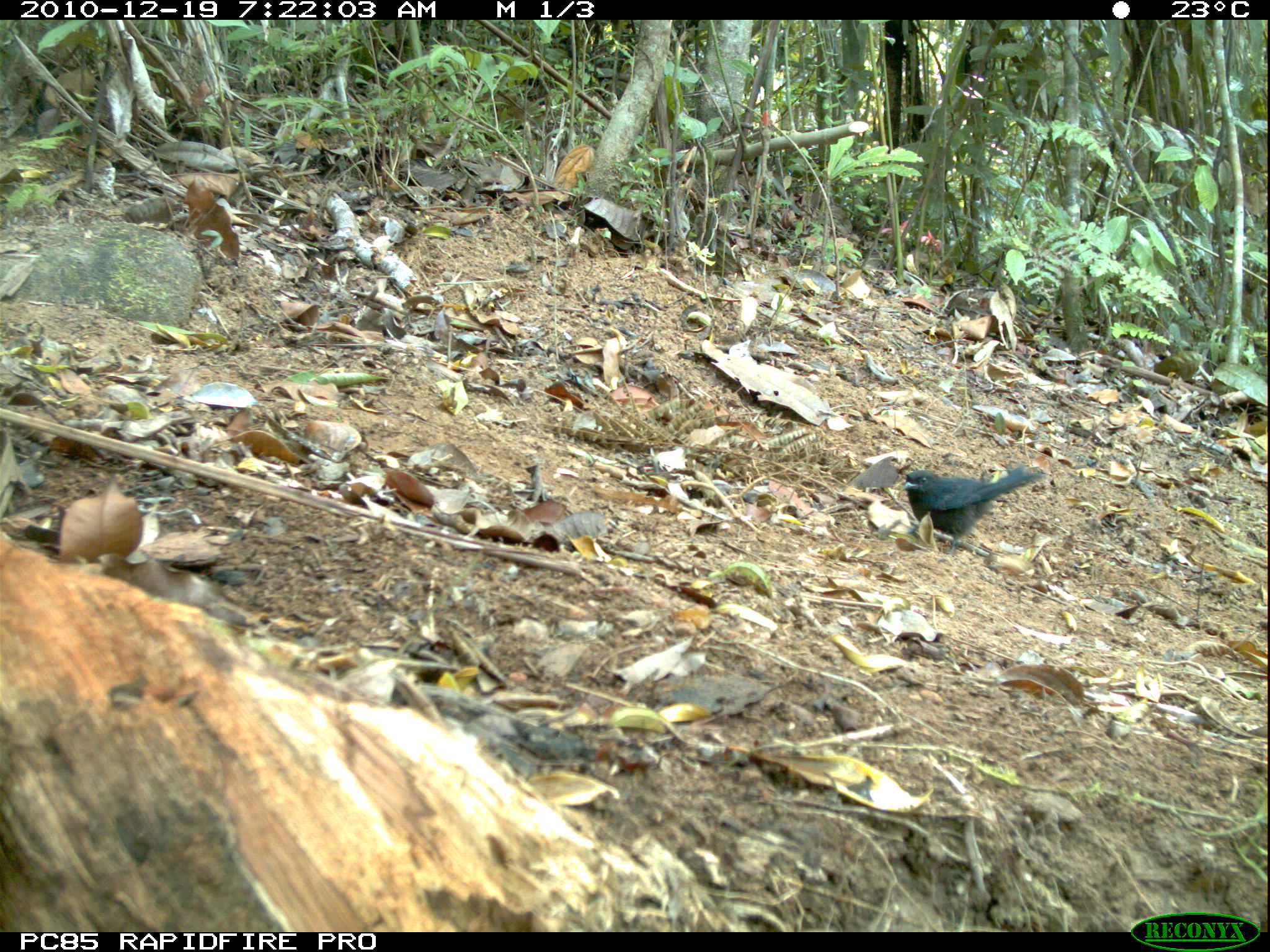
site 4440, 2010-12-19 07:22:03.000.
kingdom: Animalia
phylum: Chordata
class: Aves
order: Passeriformes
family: Muscicapidae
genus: Copsychus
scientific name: Copsychus albospecularis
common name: madagascar magpie-robin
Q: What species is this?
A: Copsychus albospecularis (madagascar magpie-robin).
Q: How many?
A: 1.